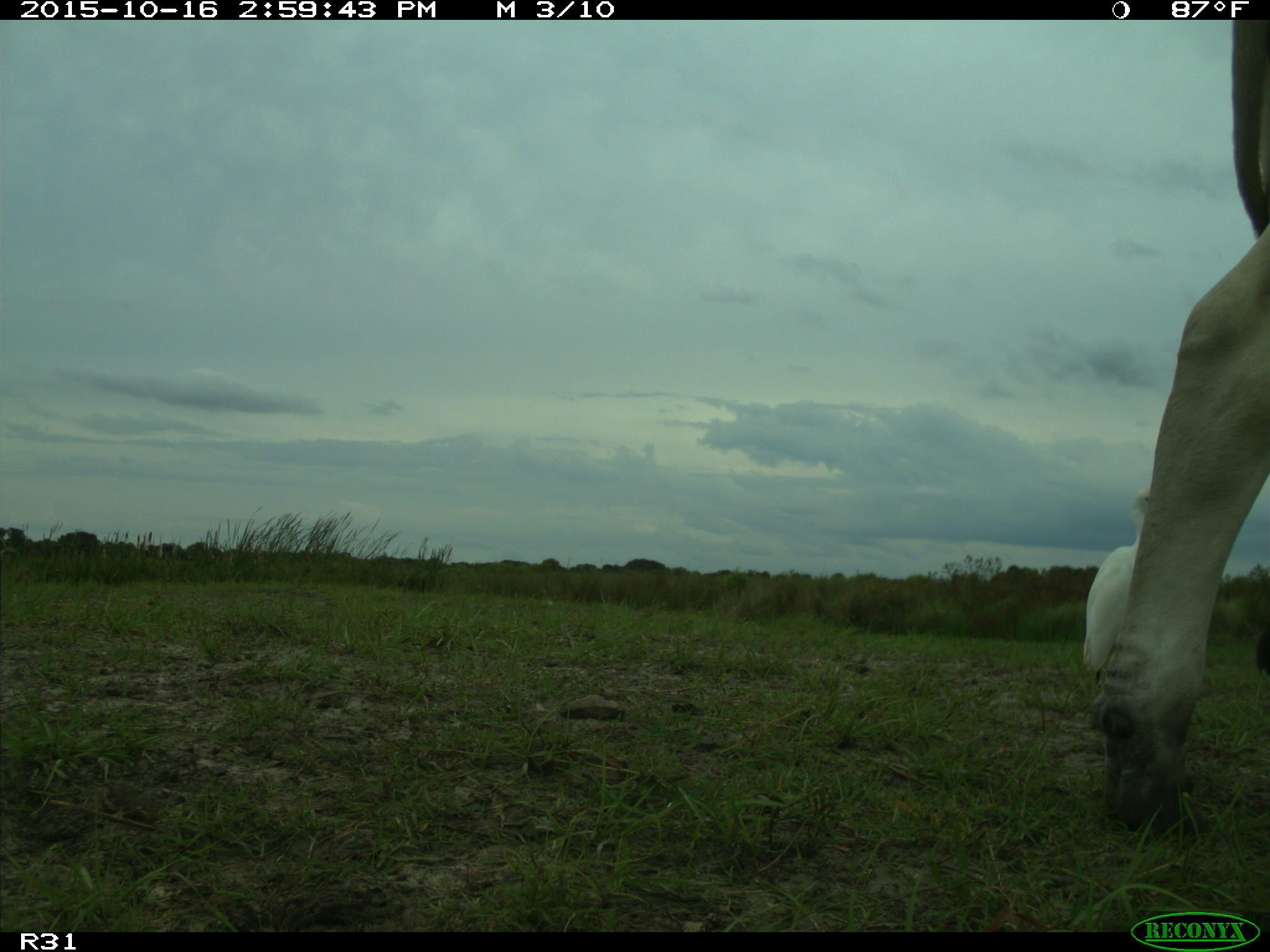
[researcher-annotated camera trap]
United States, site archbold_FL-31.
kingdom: Animalia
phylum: Chordata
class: Mammalia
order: Artiodactyla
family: Bovidae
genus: Bos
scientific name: Bos taurus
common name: domestic cow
Bos taurus (domestic cow).